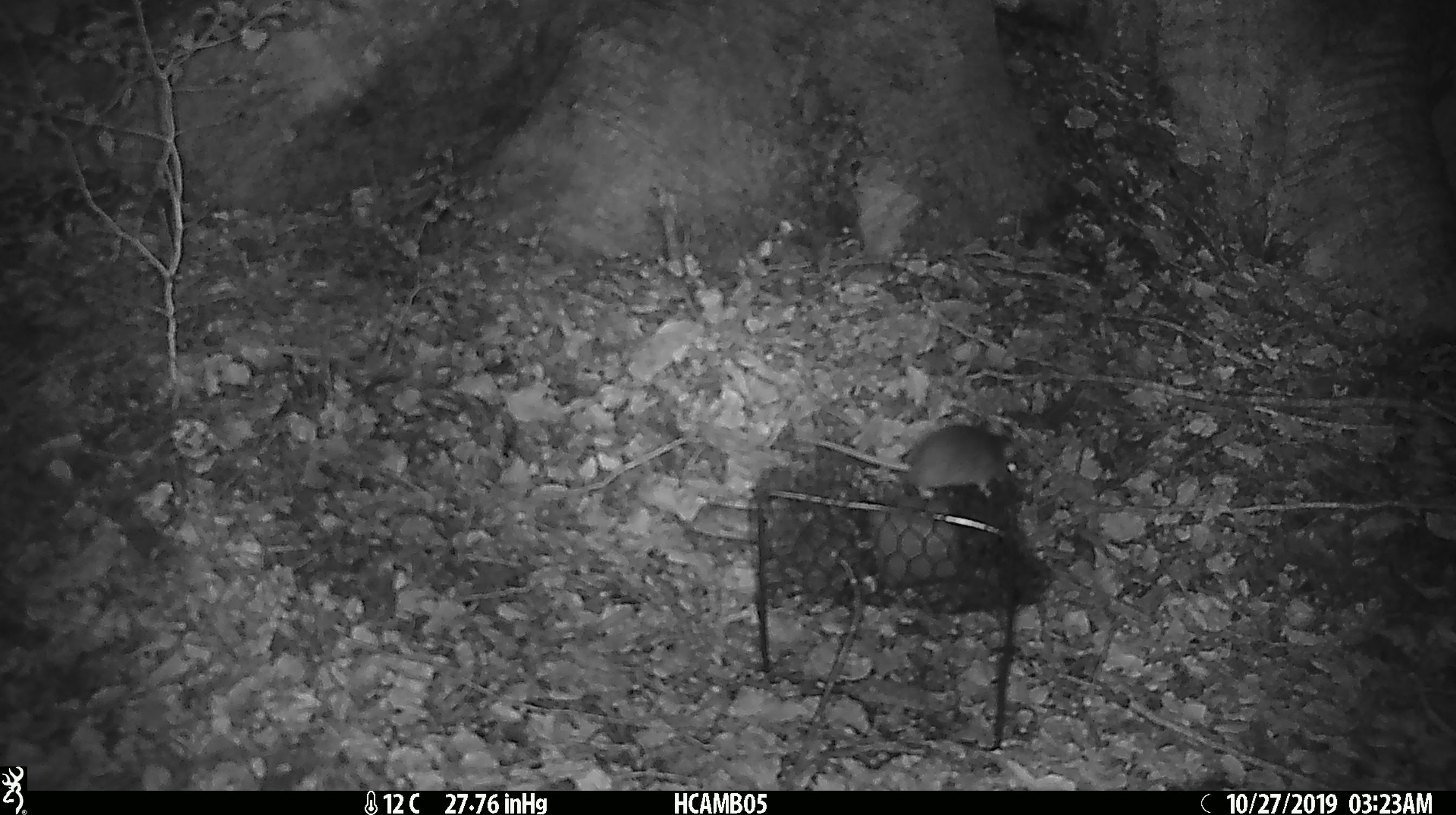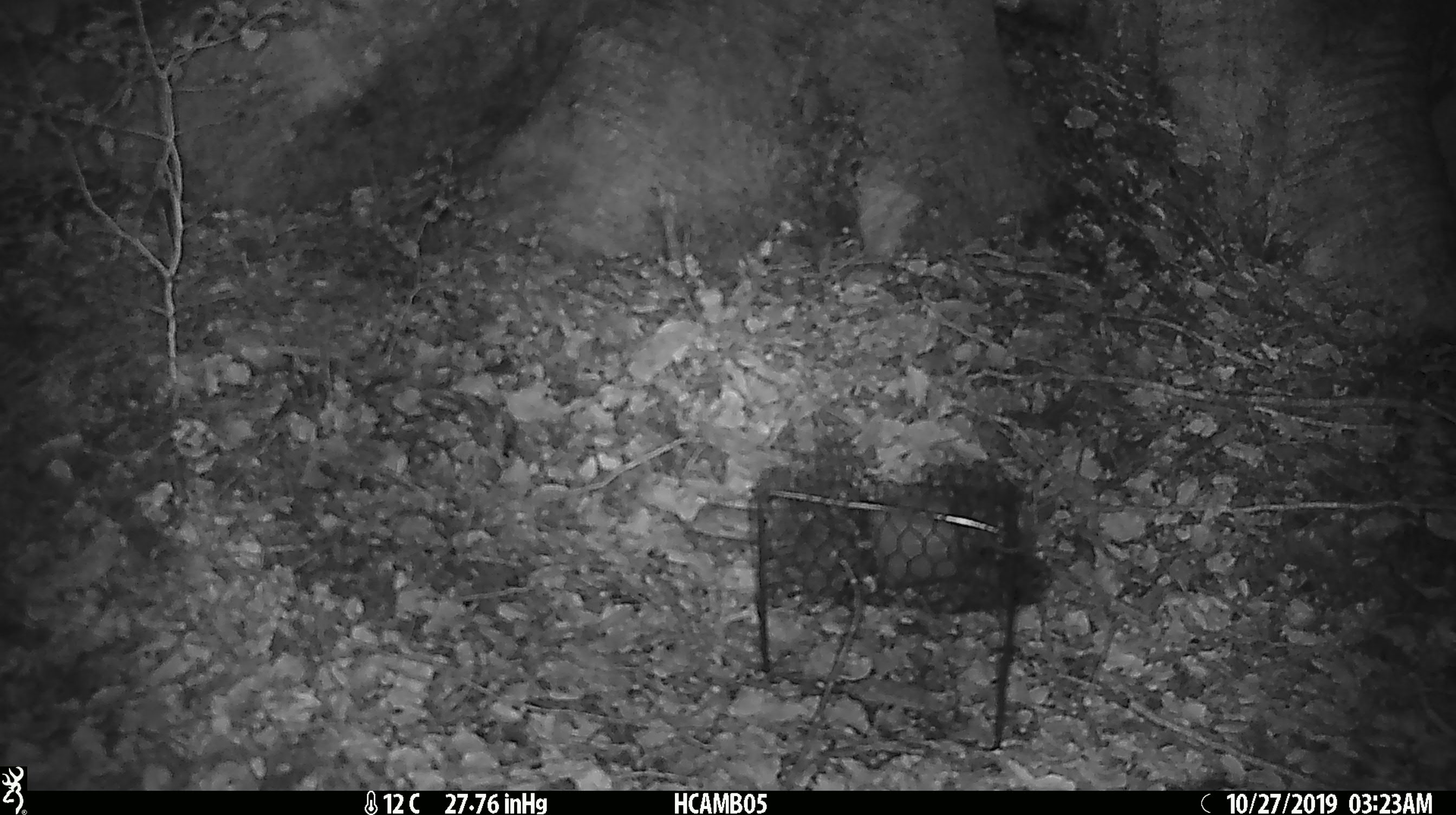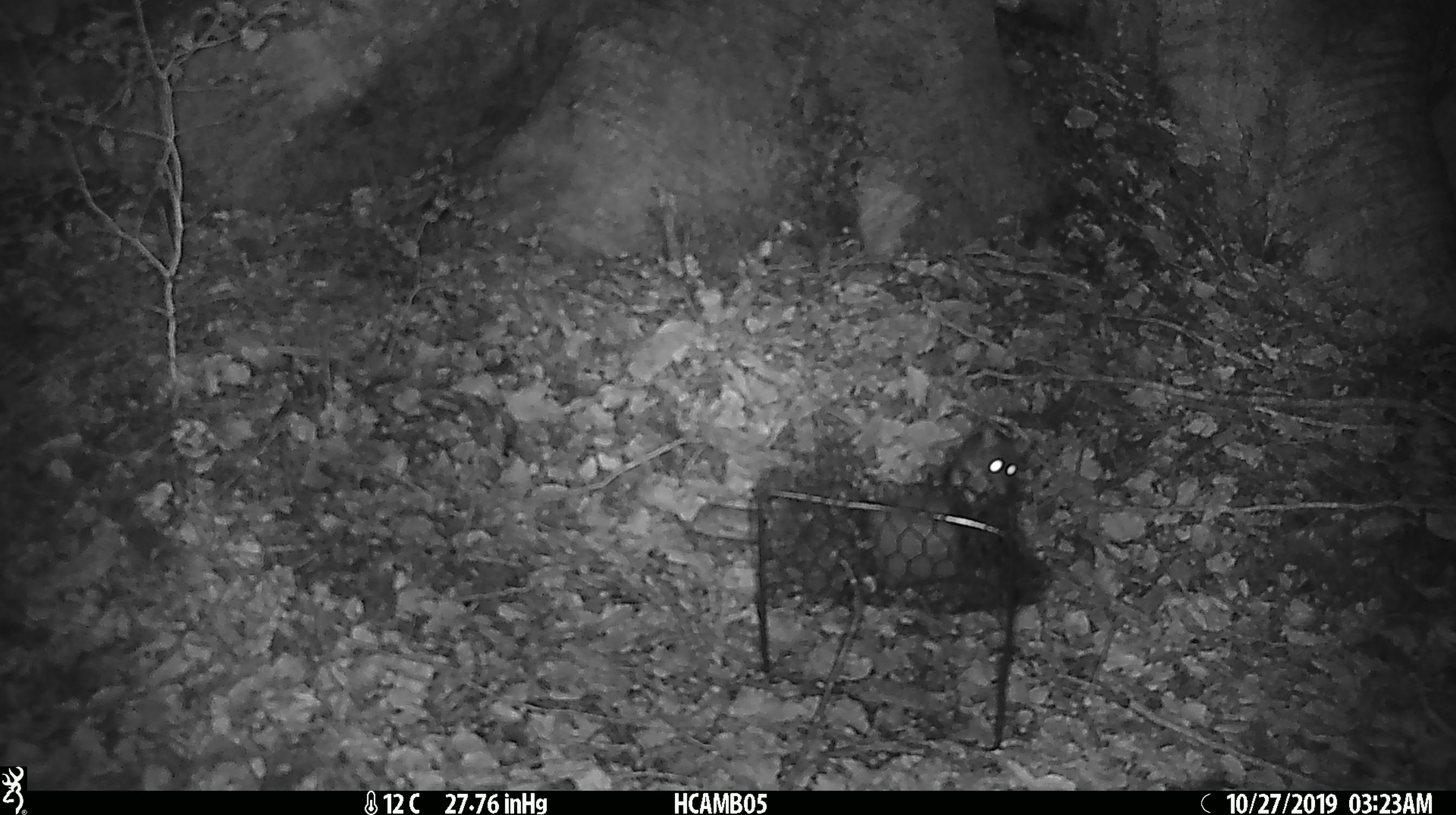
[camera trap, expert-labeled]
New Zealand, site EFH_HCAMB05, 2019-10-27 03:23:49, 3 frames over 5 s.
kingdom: Animalia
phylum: Chordata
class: Mammalia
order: Rodentia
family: Muridae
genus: Mus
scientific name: Mus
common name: mouse